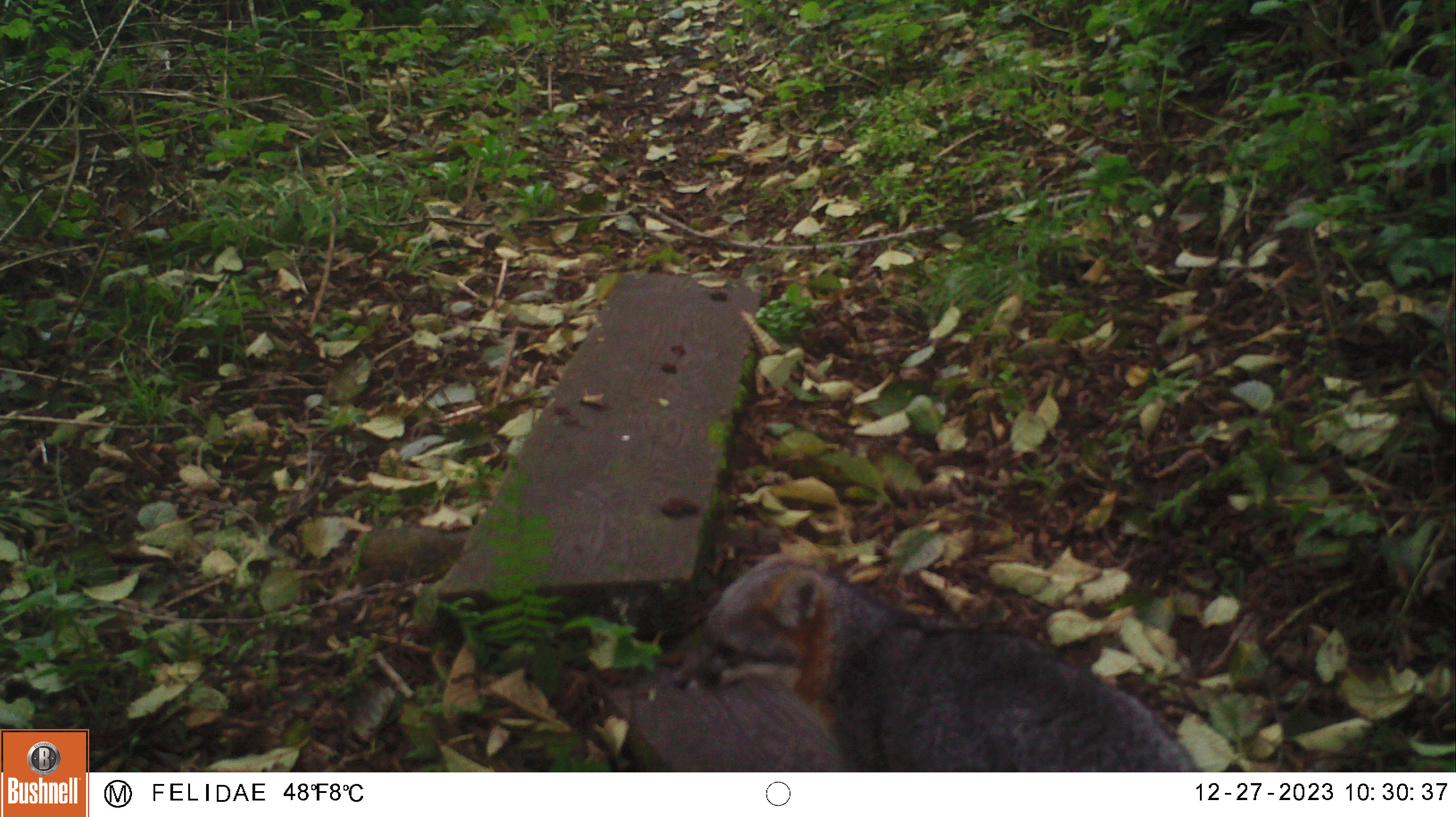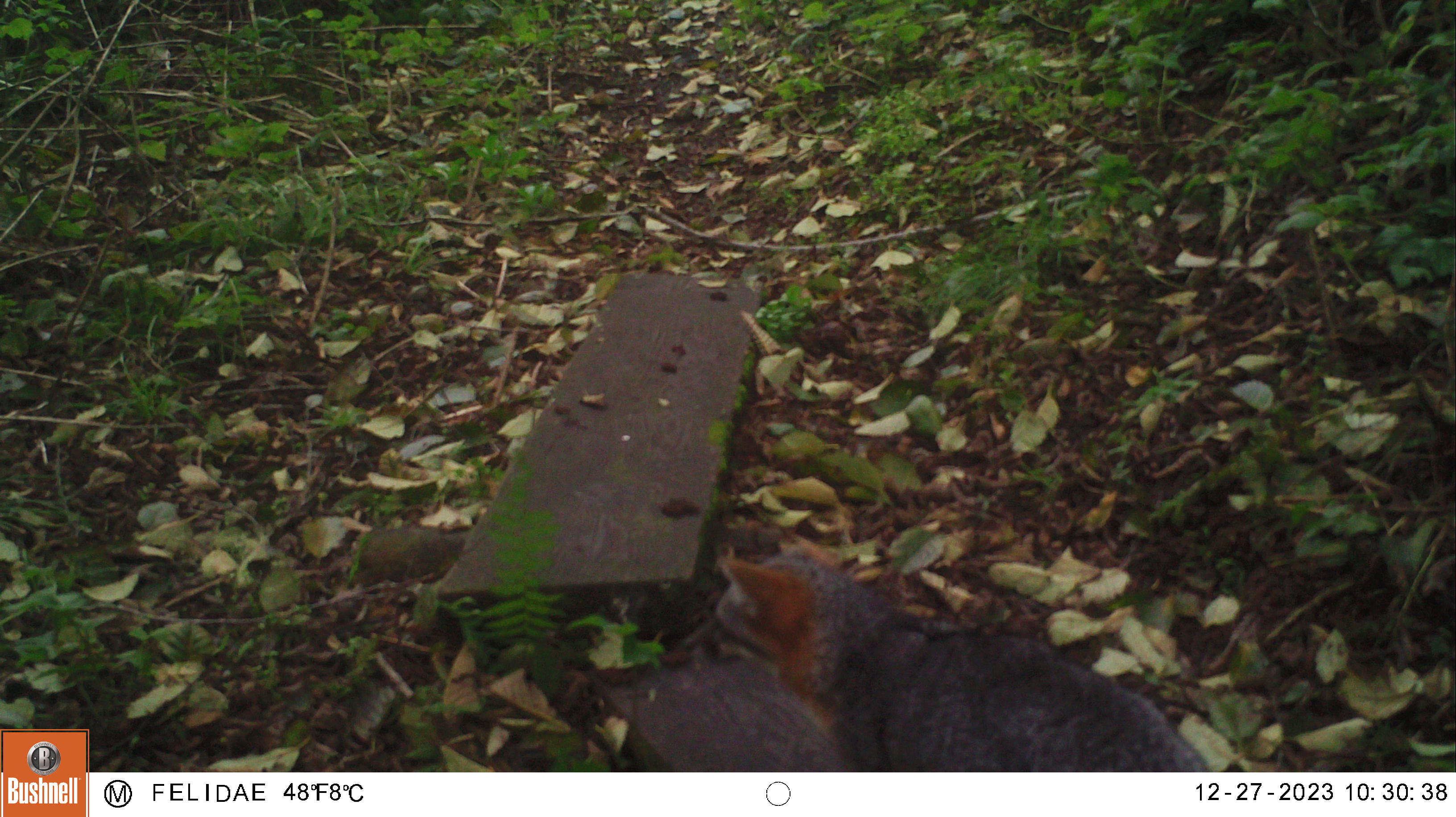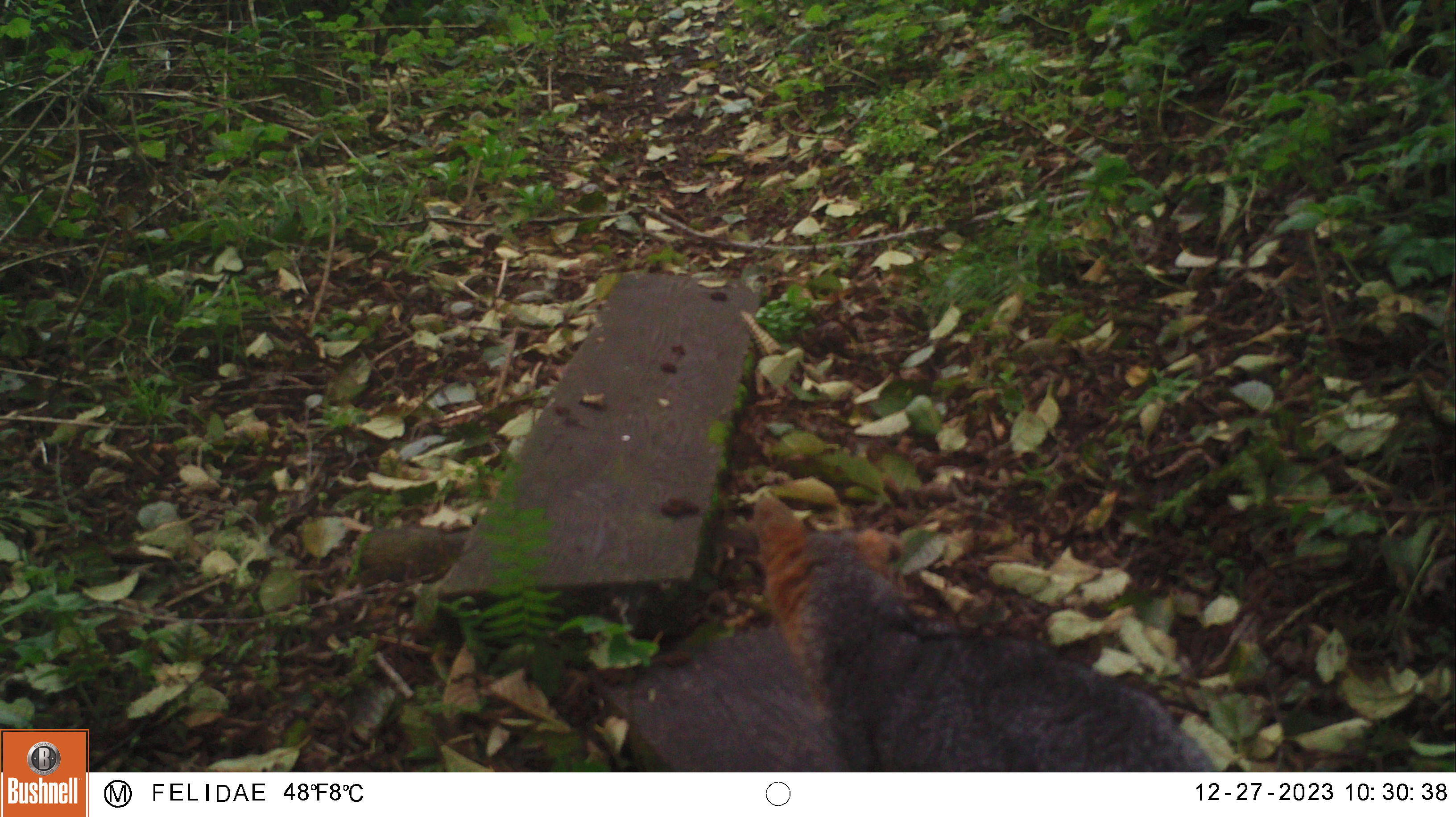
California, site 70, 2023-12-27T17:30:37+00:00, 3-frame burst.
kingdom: Animalia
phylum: Chordata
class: Mammalia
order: Carnivora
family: Canidae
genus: Urocyon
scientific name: Urocyon cinereoargenteus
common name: gray fox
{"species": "gray fox (Urocyon cinereoargenteus)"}